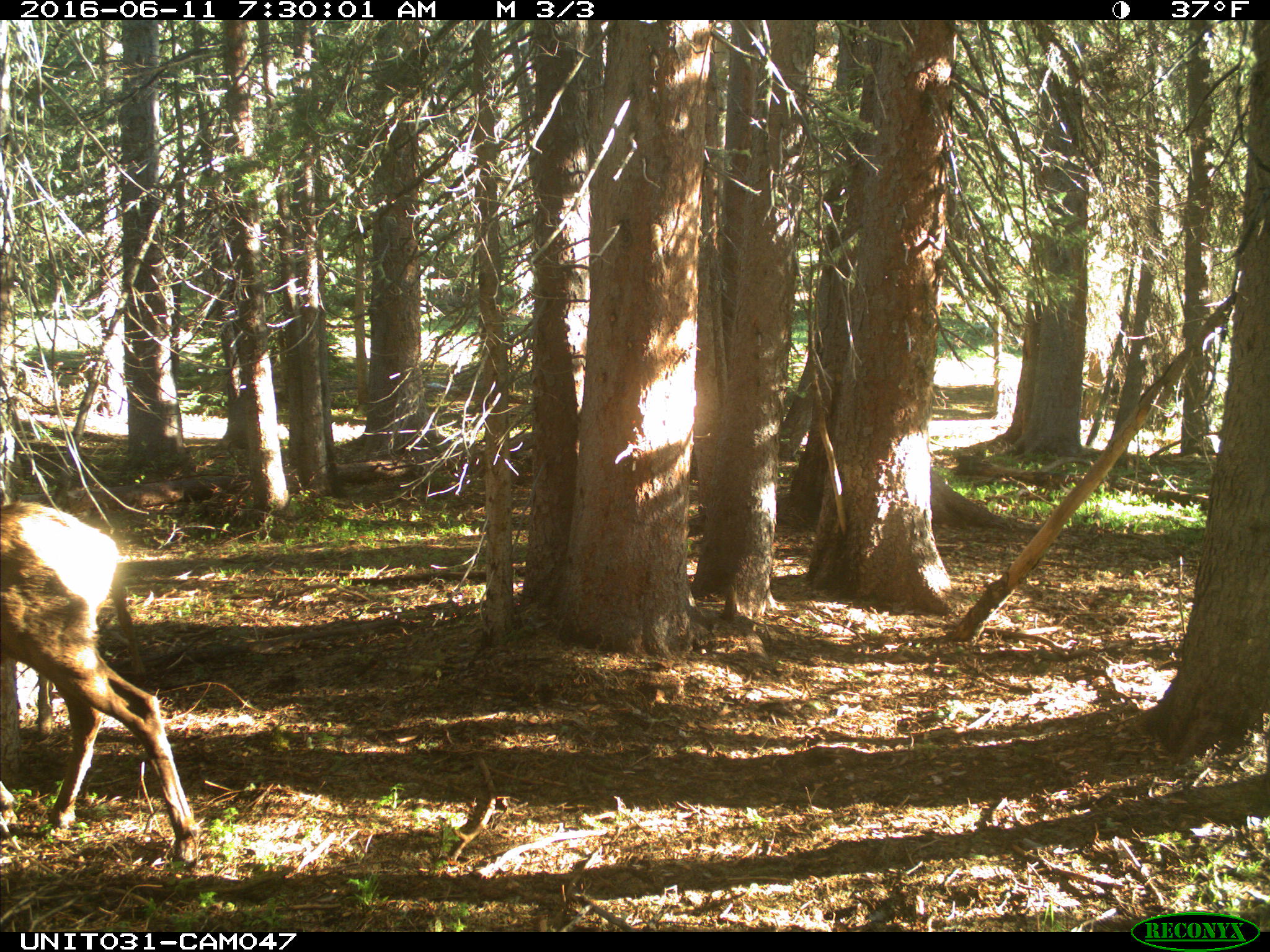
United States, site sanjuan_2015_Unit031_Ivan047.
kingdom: Animalia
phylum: Chordata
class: Mammalia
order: Artiodactyla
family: Cervidae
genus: Cervus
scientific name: Cervus elaphus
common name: red deer